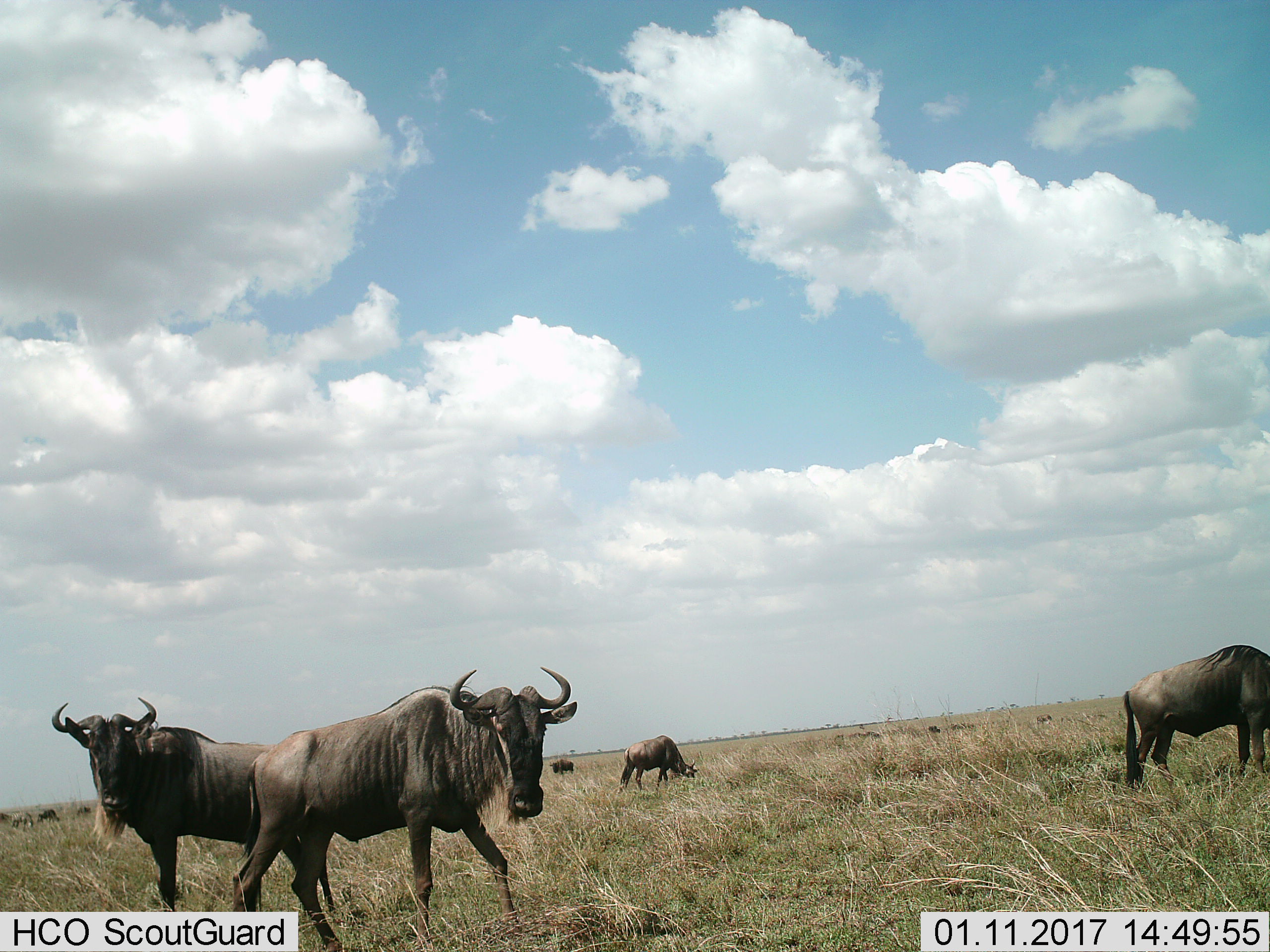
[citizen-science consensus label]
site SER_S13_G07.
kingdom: Animalia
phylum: Chordata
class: Mammalia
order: Artiodactyla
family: Bovidae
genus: Connochaetes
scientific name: Connochaetes taurinus taurinus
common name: blue wildebeest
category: wildebeestblue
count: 5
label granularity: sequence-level